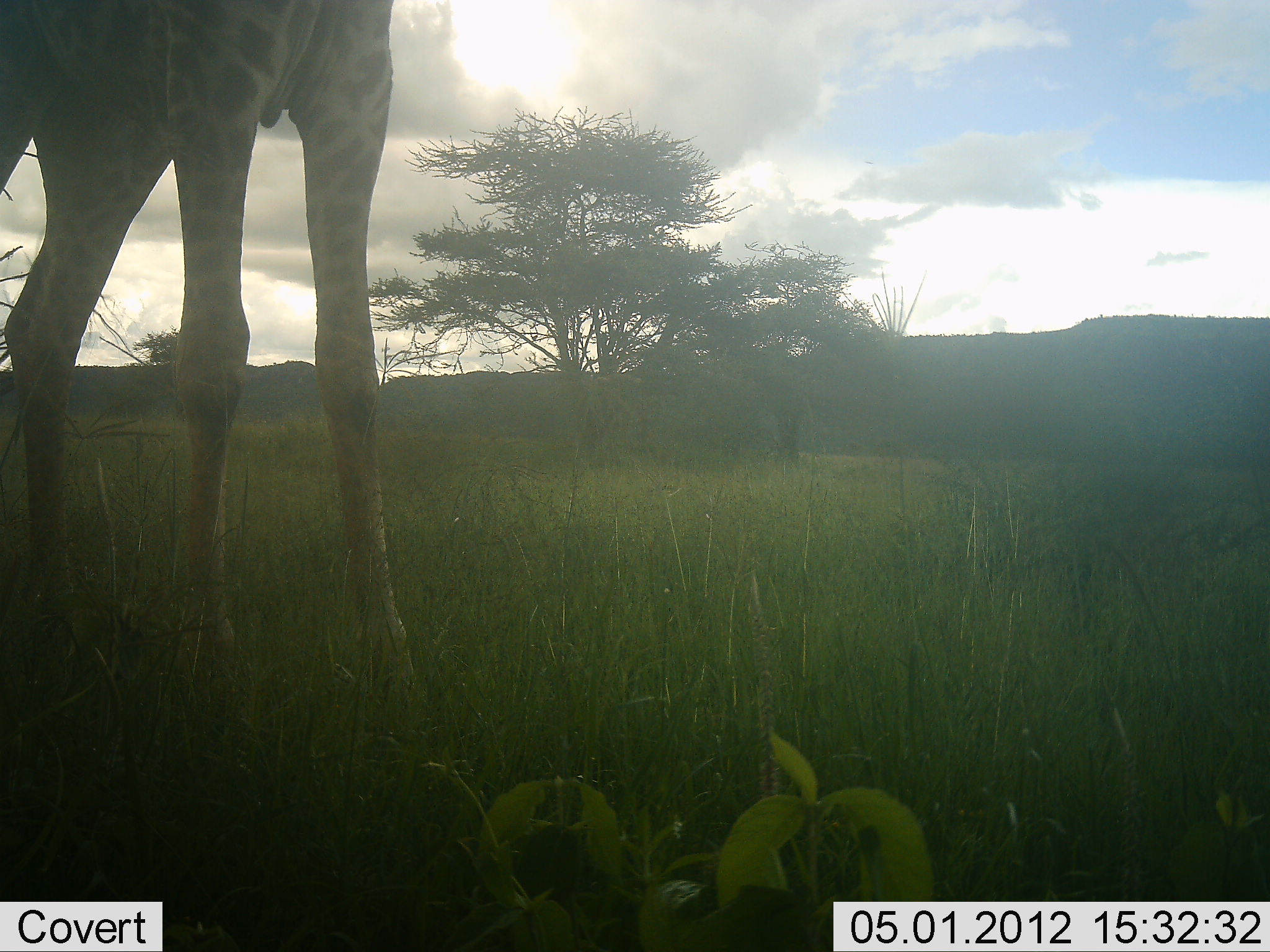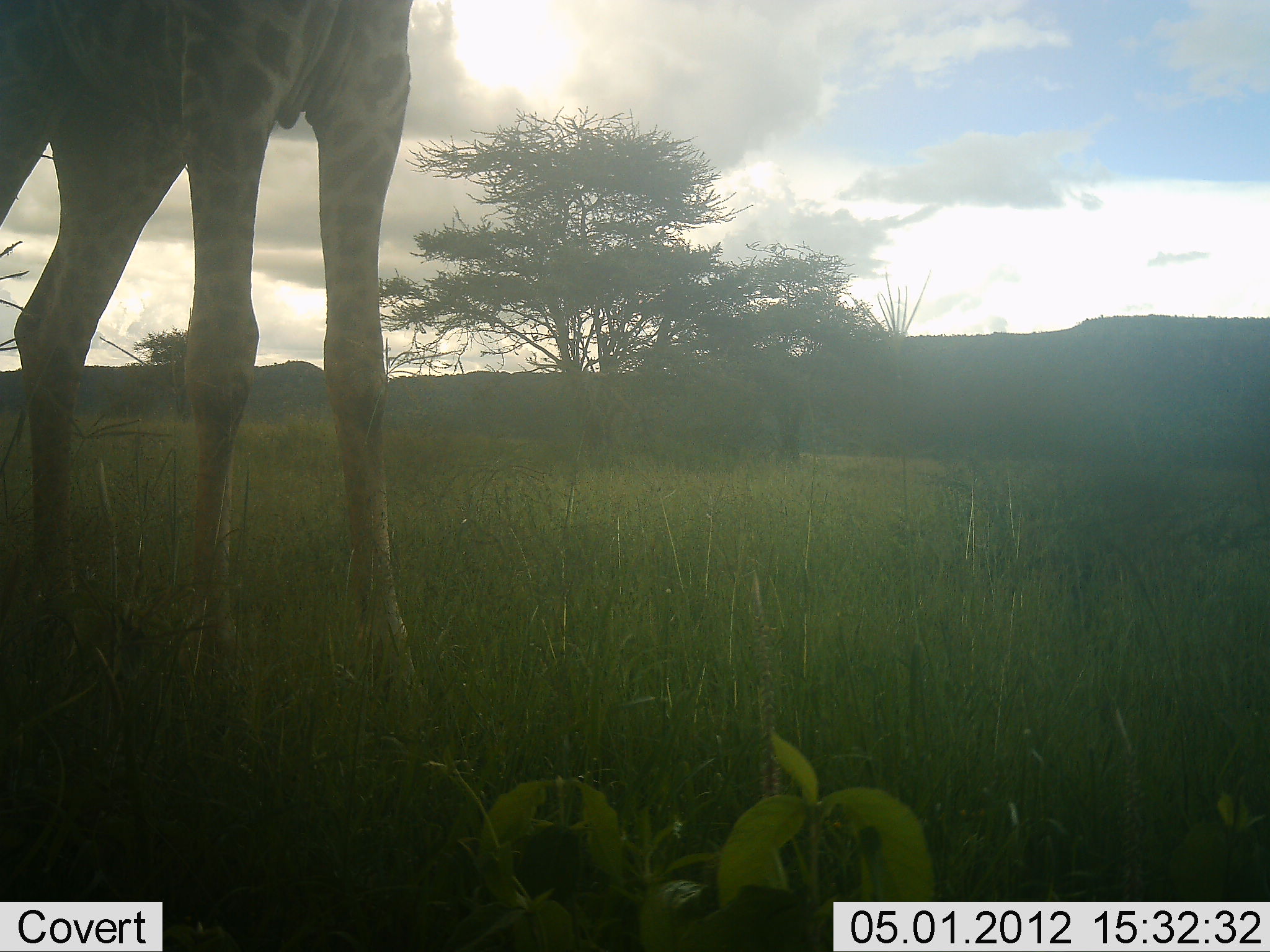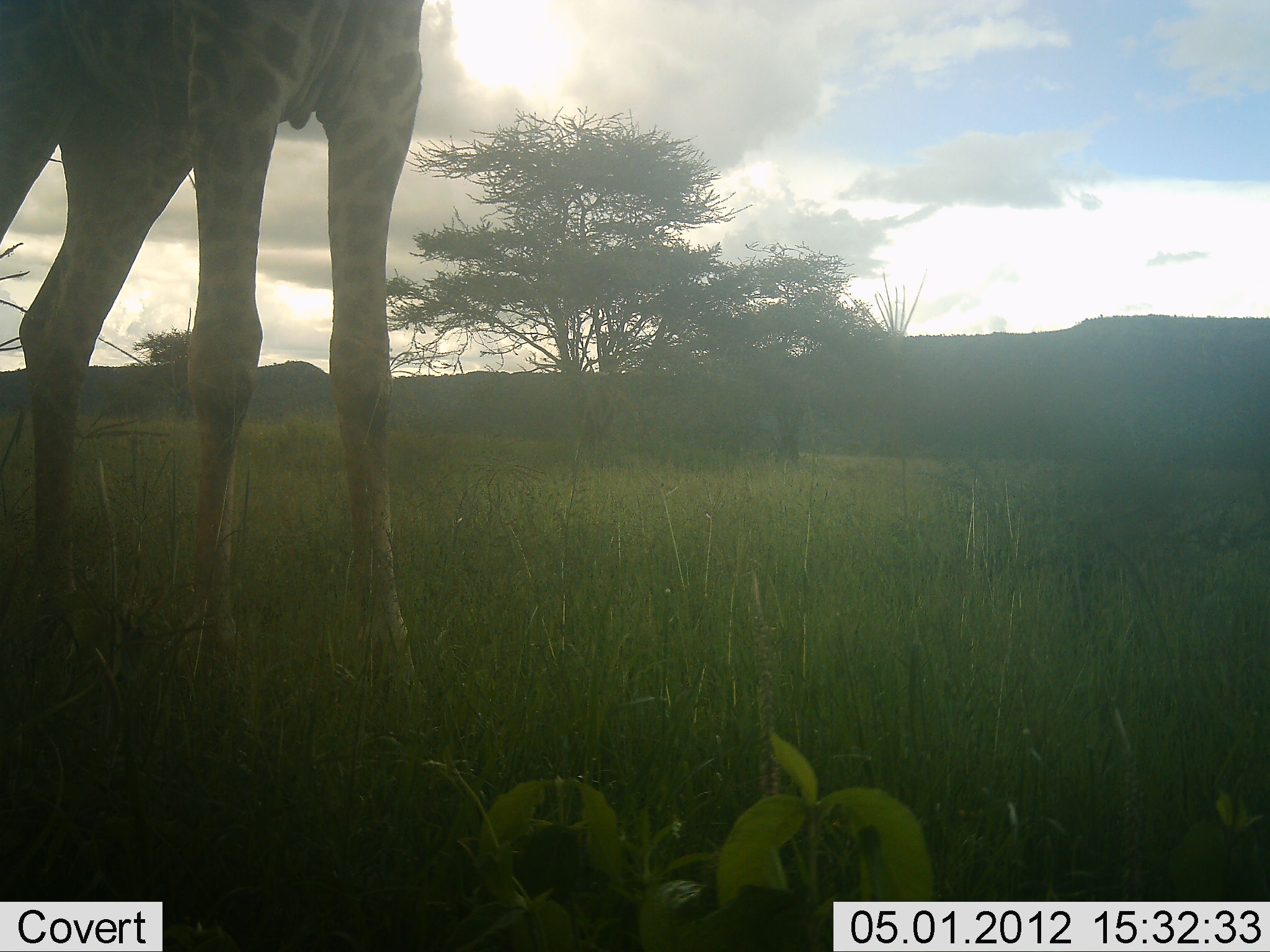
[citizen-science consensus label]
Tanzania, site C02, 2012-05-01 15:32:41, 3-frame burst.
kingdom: Animalia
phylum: Chordata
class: Mammalia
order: Artiodactyla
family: Giraffidae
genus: Giraffa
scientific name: Giraffa camelopardalis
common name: giraffe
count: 1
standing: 100%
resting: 0%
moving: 0%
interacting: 0%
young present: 9%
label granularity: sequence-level